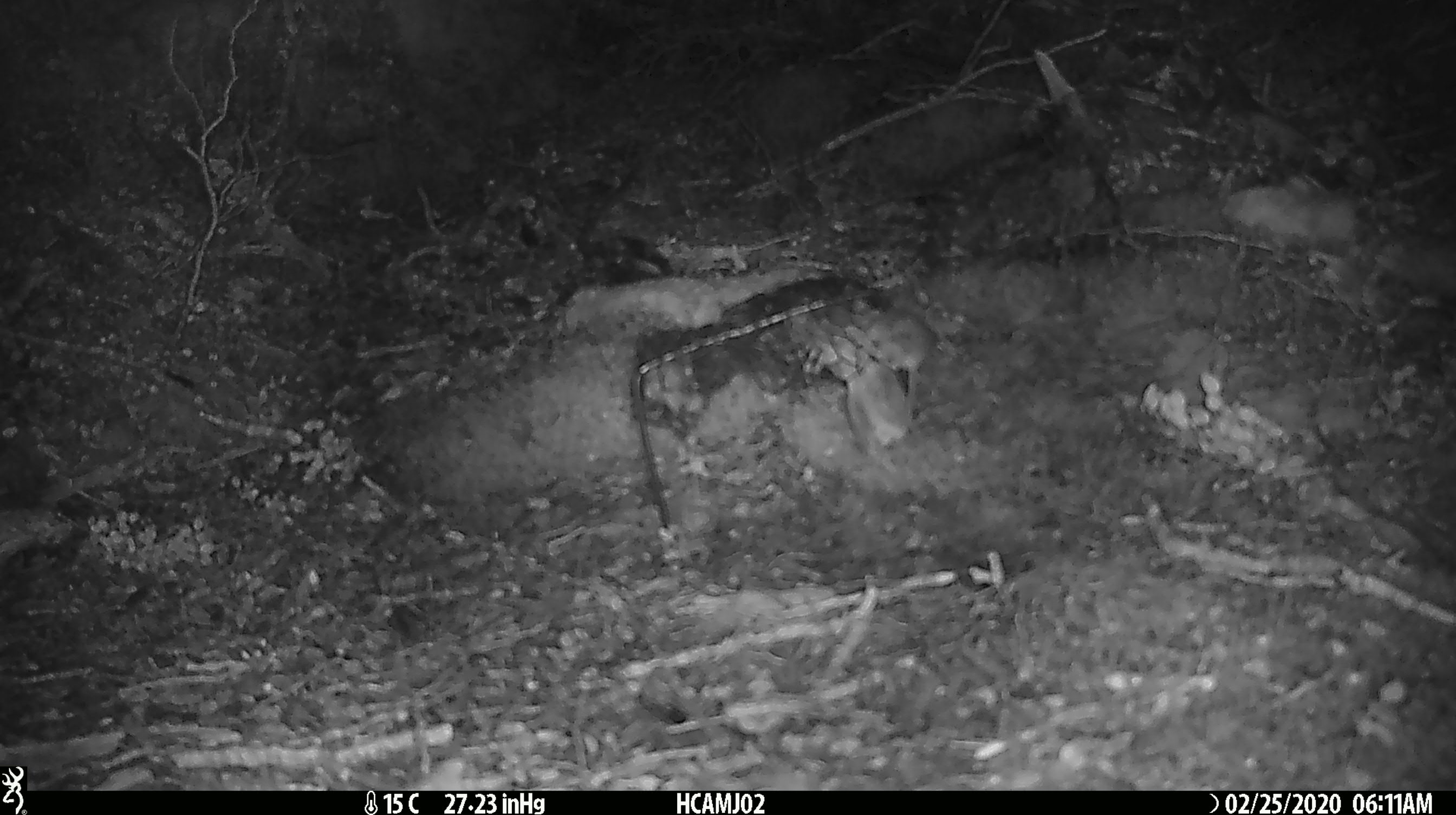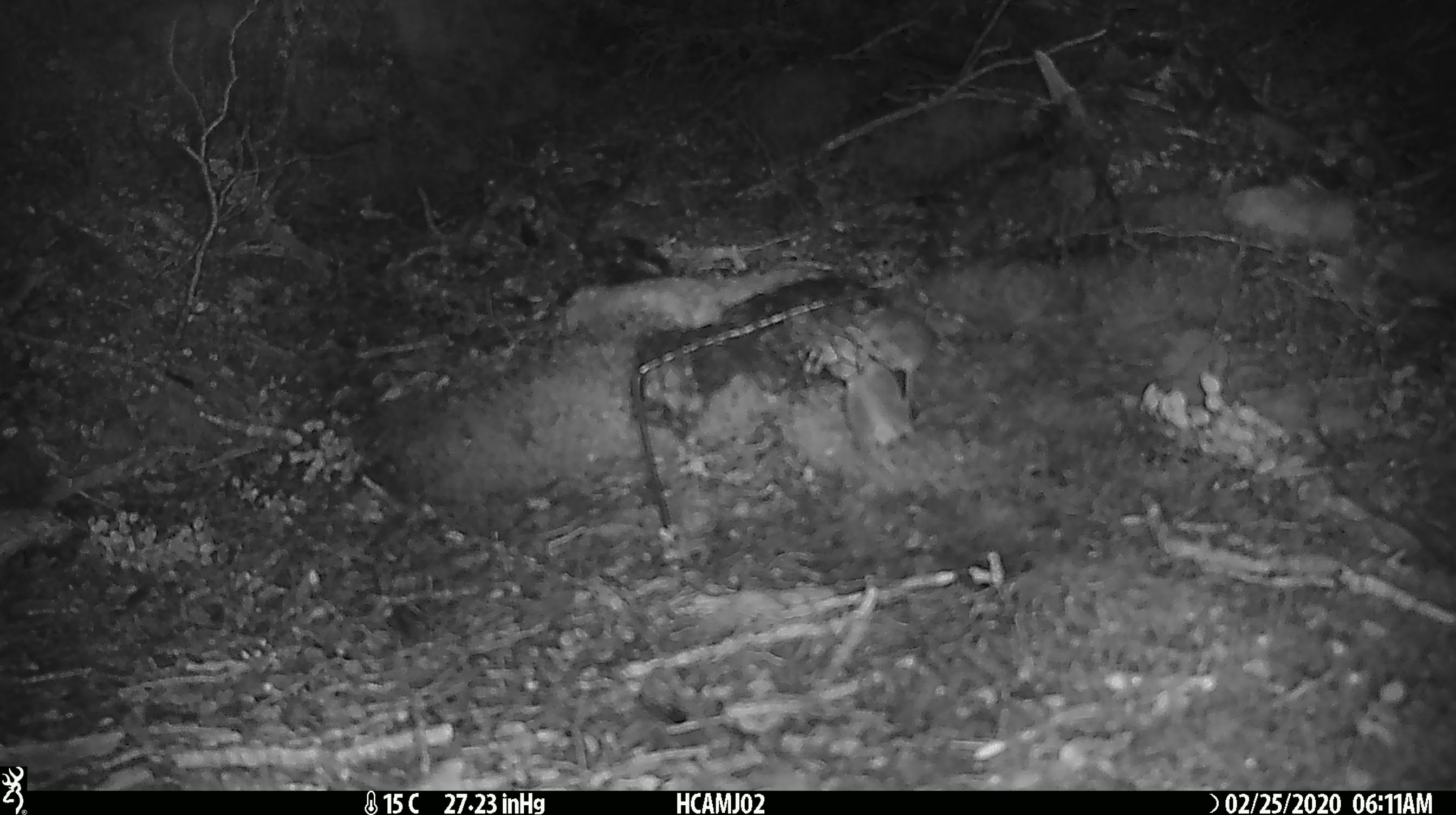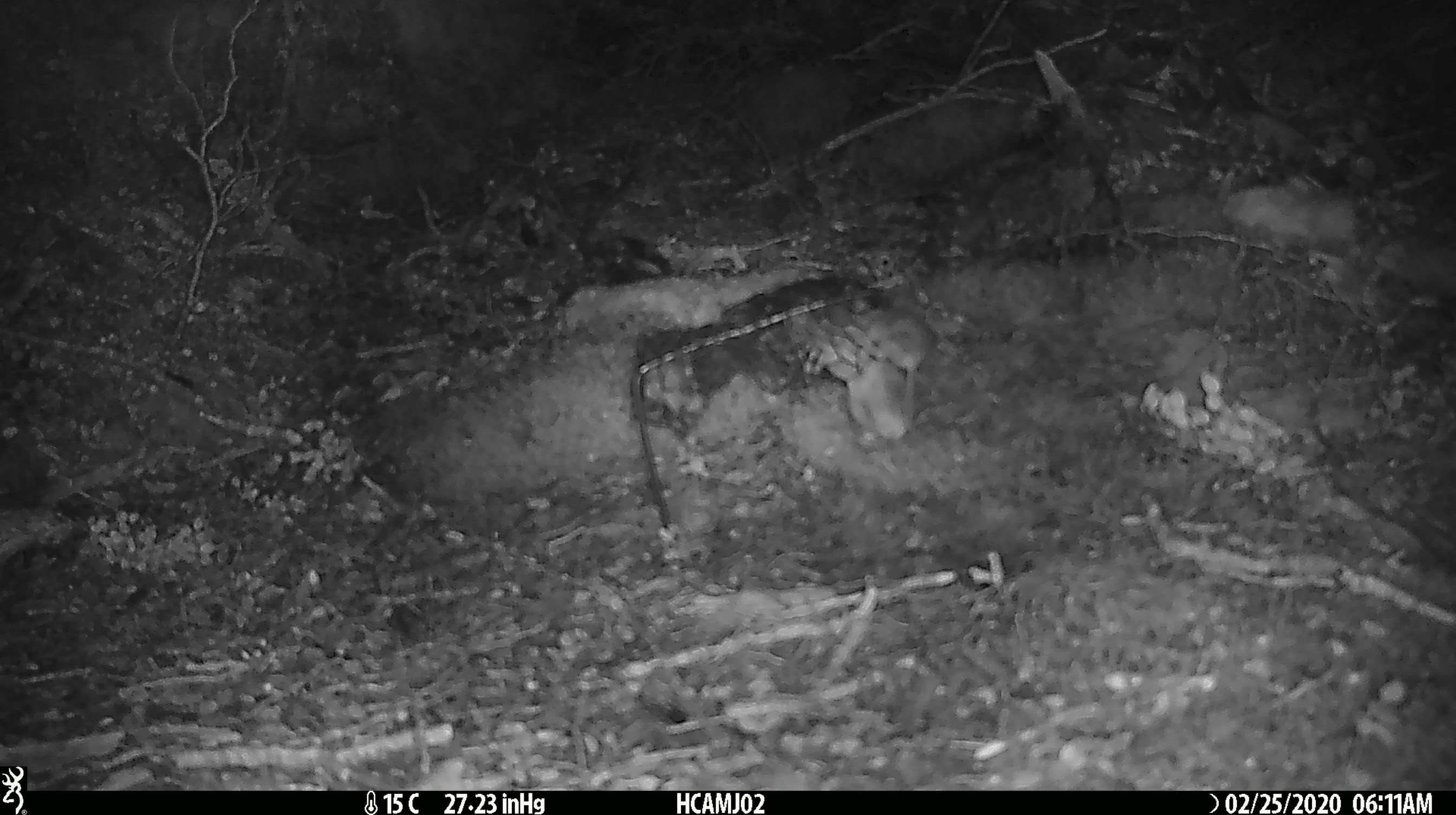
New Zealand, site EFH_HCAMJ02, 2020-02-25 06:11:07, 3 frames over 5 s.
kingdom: Animalia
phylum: Chordata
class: Mammalia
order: Rodentia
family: Muridae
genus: Mus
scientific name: Mus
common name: mouse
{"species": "mouse (Mus)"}